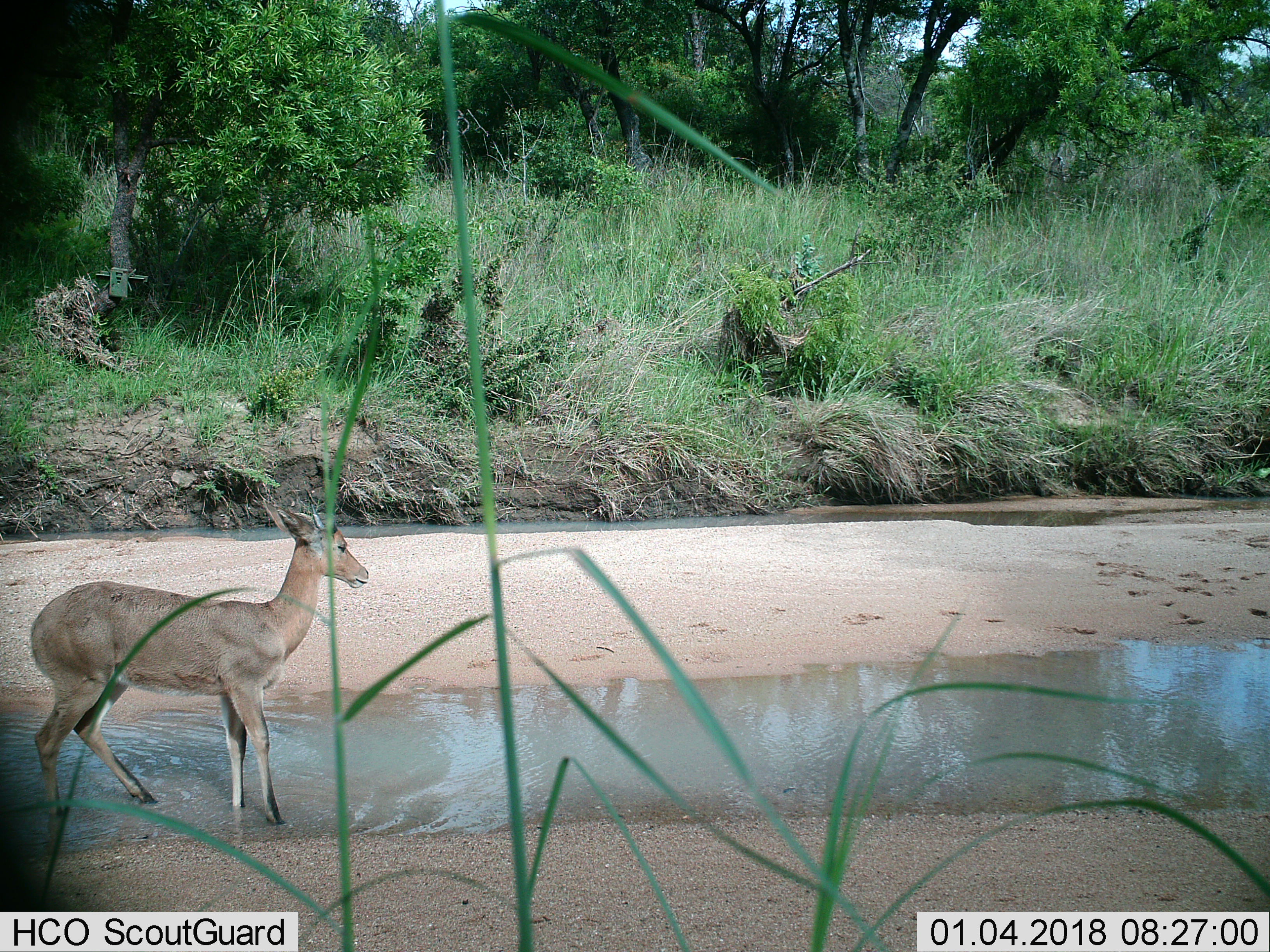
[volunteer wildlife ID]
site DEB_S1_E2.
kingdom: Animalia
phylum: Chordata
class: Mammalia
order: Artiodactyla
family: Bovidae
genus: Sylvicapra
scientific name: Sylvicapra grimmia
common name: common duiker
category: duikercommongrey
Duikercommongrey (common duiker) (Sylvicapra grimmia), count 1. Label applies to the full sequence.